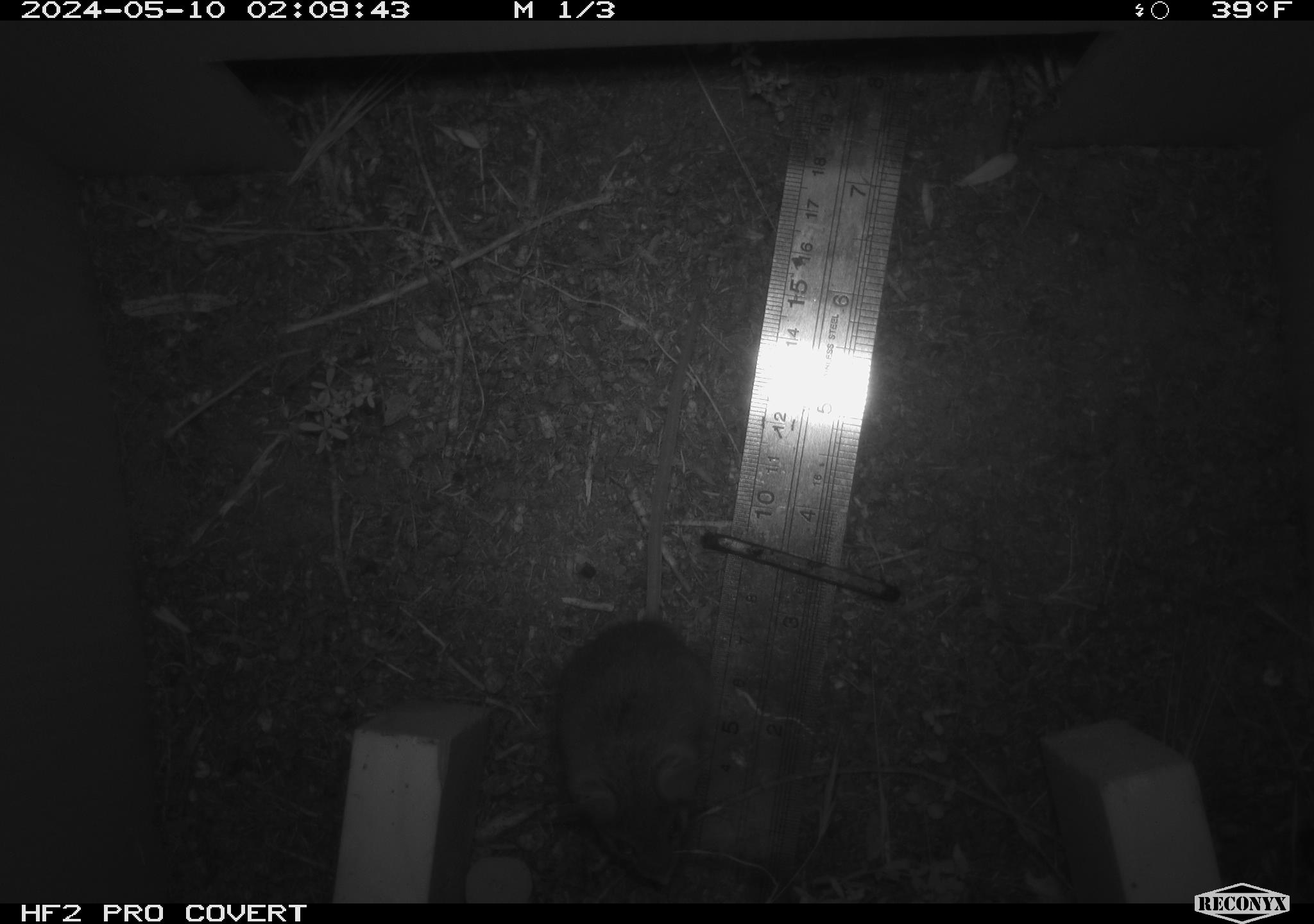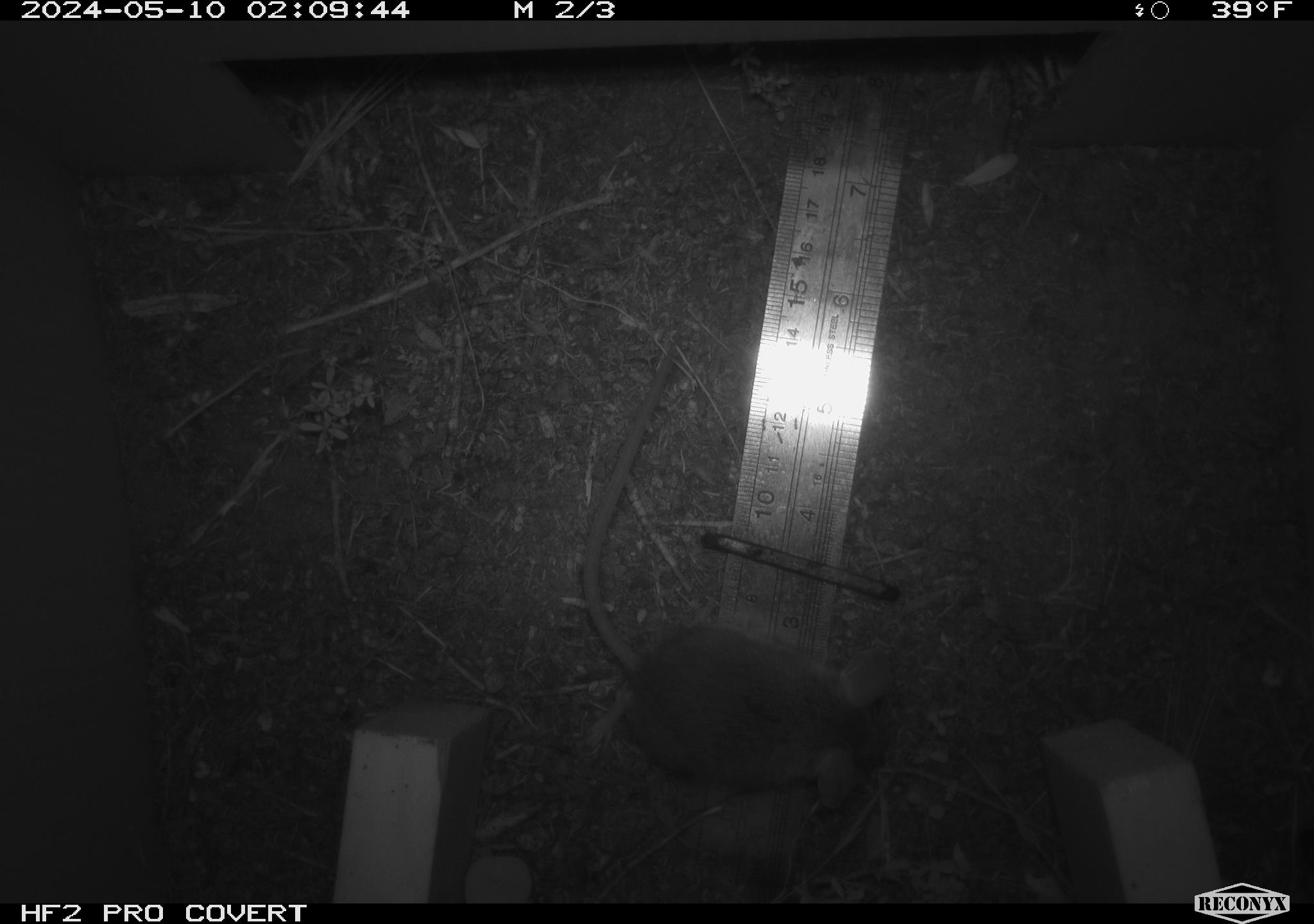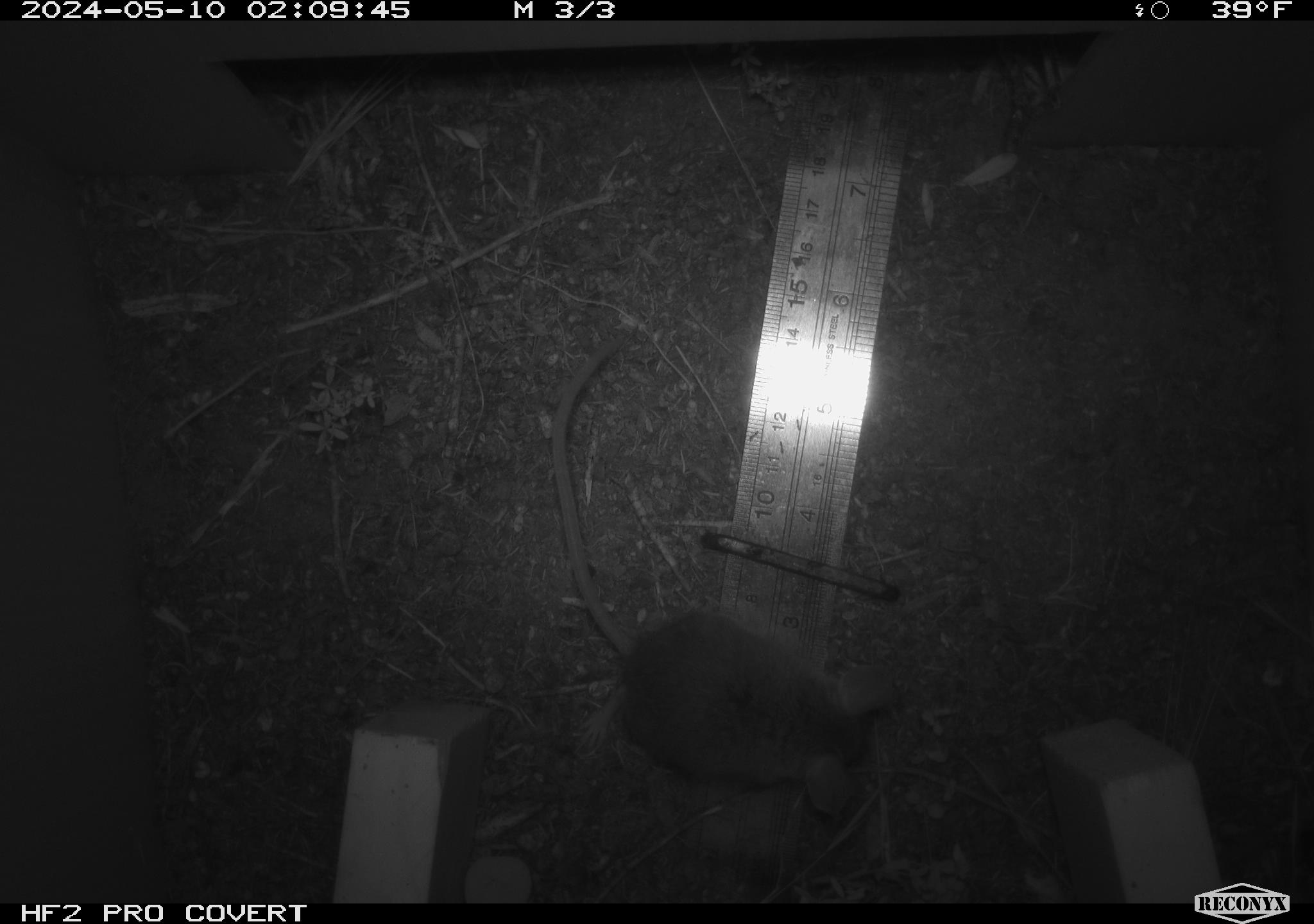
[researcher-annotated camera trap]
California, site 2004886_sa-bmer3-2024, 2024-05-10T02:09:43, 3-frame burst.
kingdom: Animalia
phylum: Chordata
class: Mammalia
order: Rodentia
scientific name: Rodentia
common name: mouse species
Mouse species (Rodentia).